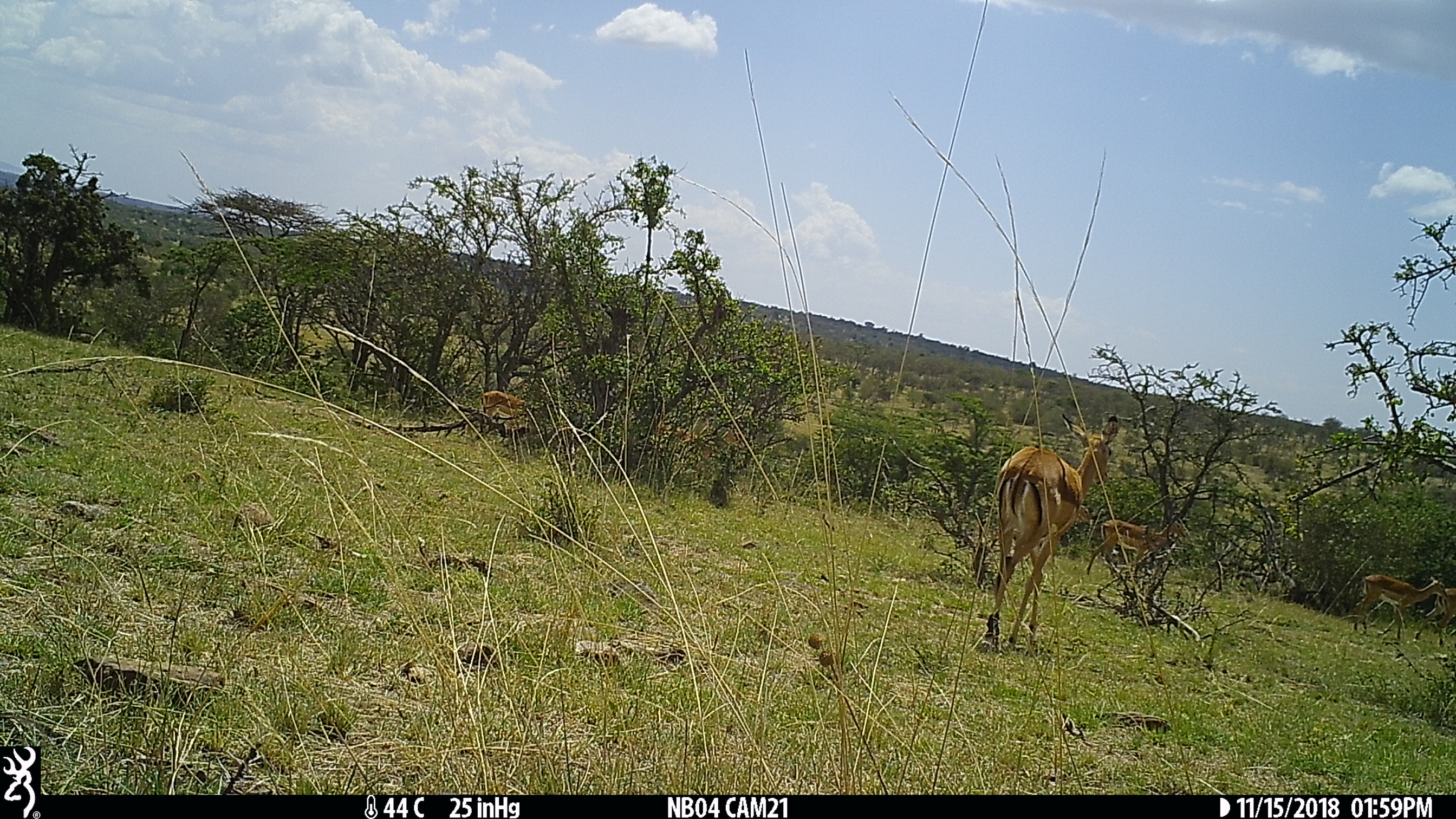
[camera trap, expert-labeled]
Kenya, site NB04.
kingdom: Animalia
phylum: Chordata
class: Mammalia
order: Artiodactyla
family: Bovidae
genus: Aepyceros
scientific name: Aepyceros melampus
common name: impala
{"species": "impala (Aepyceros melampus)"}